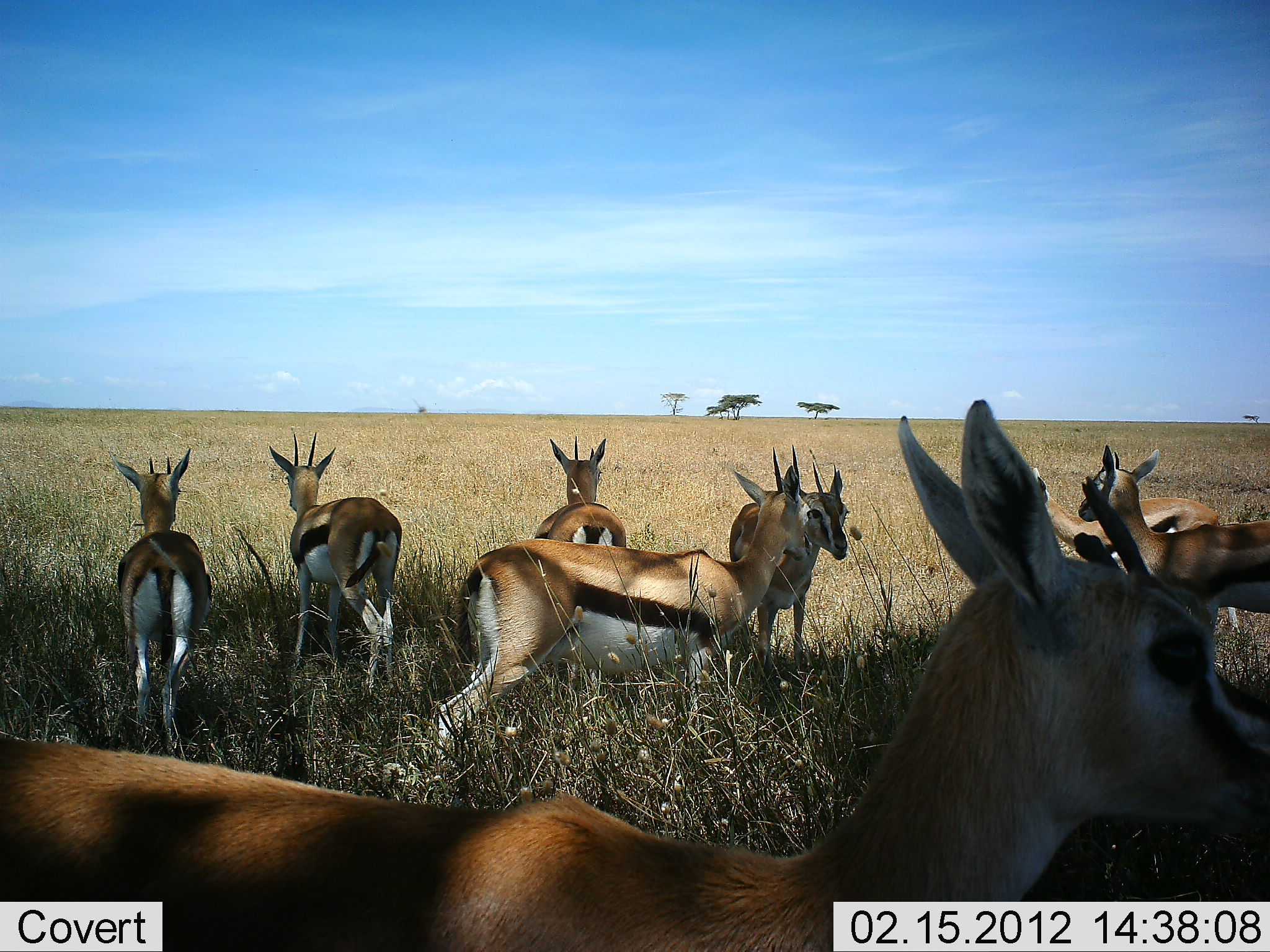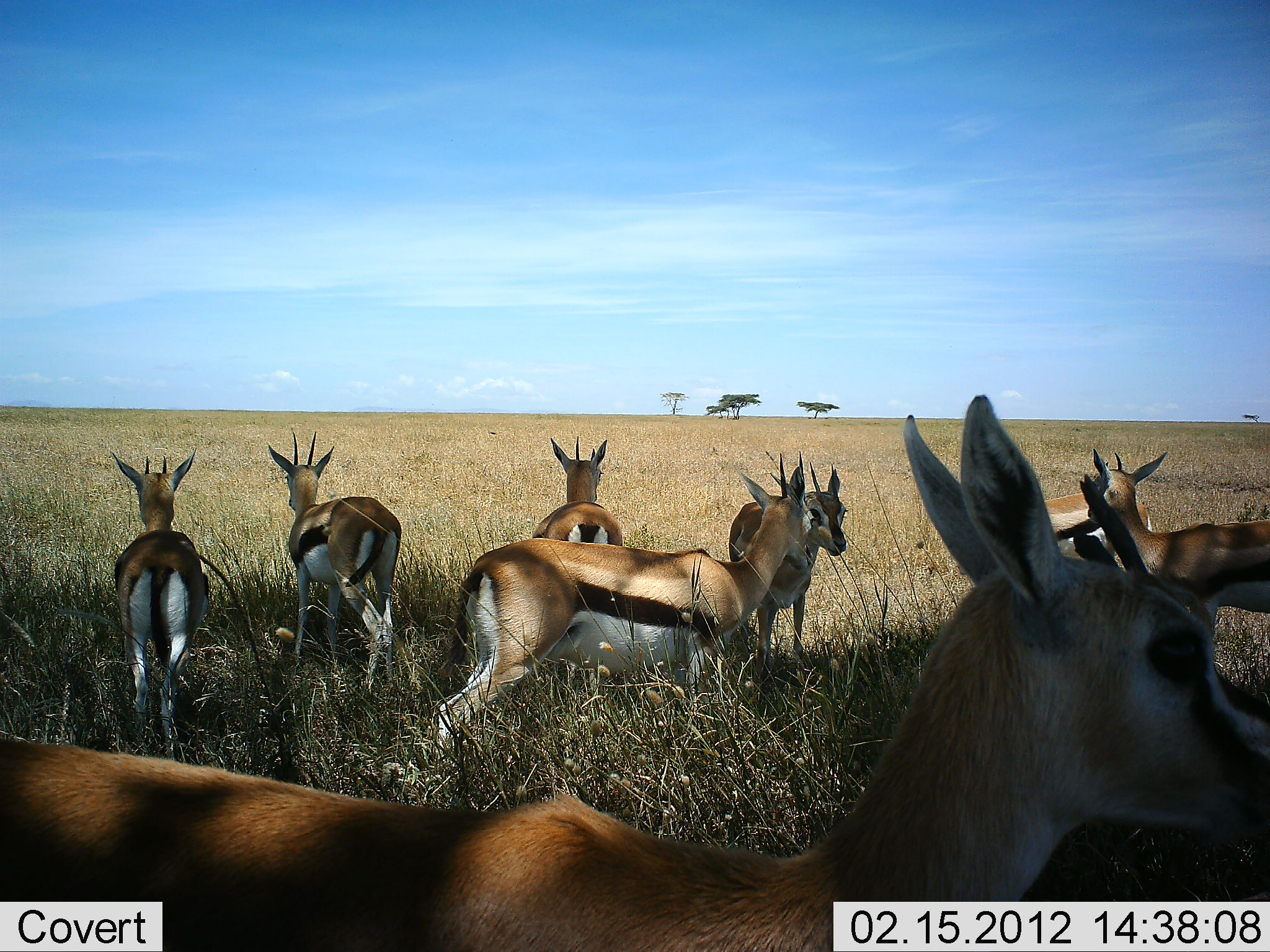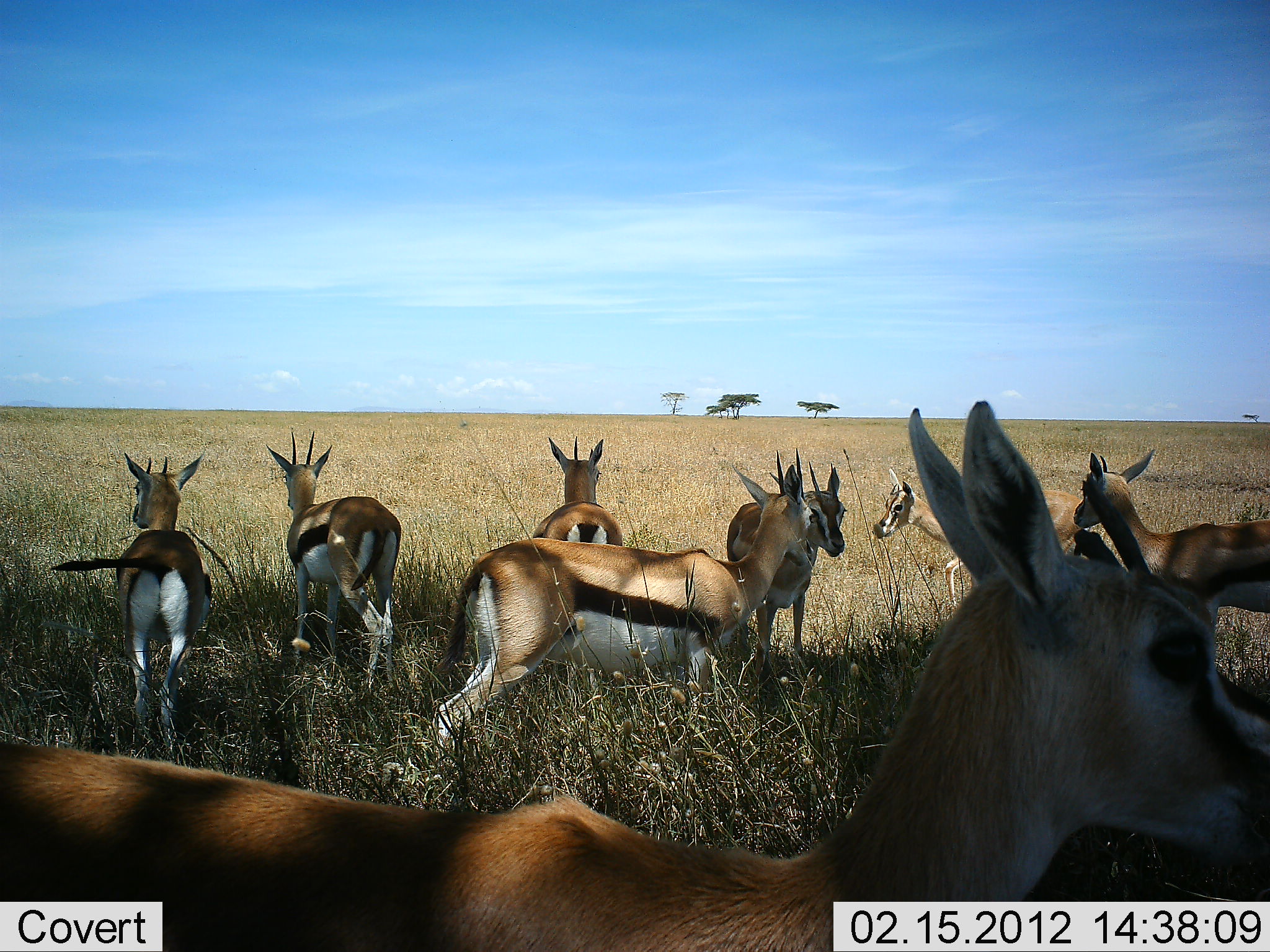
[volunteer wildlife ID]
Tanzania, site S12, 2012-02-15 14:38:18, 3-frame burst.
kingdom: Animalia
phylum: Chordata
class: Mammalia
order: Artiodactyla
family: Bovidae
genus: Eudorcas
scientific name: Eudorcas thomsonii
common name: thomson's gazelle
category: gazellethomsons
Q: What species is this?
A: Gazellethomsons (thomson's gazelle) (Eudorcas thomsonii).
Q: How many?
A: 8.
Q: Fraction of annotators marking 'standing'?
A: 100%.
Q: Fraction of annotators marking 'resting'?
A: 7%.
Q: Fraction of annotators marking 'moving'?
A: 20%.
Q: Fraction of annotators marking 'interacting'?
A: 20%.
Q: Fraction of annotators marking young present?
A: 0%.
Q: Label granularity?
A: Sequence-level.